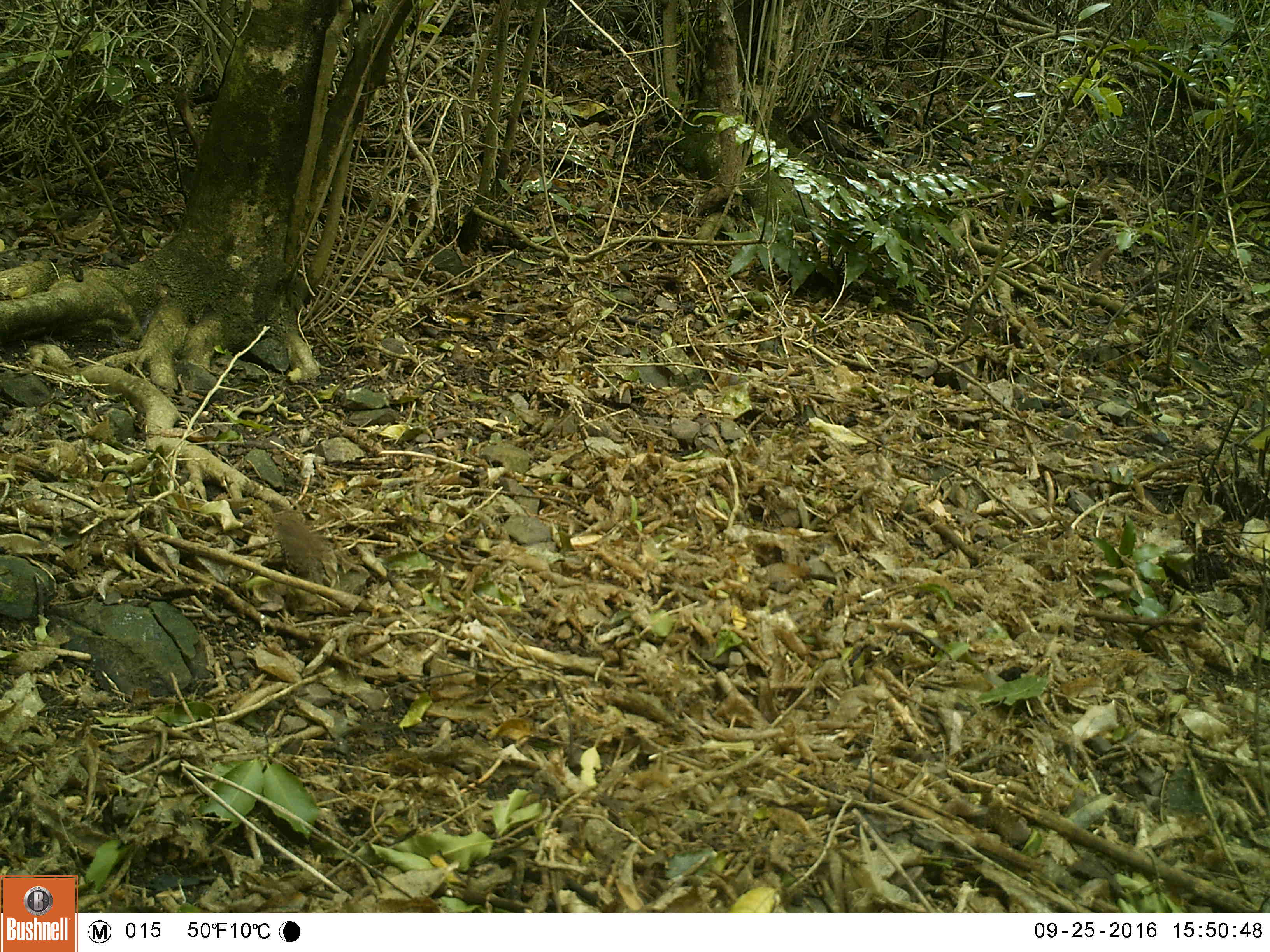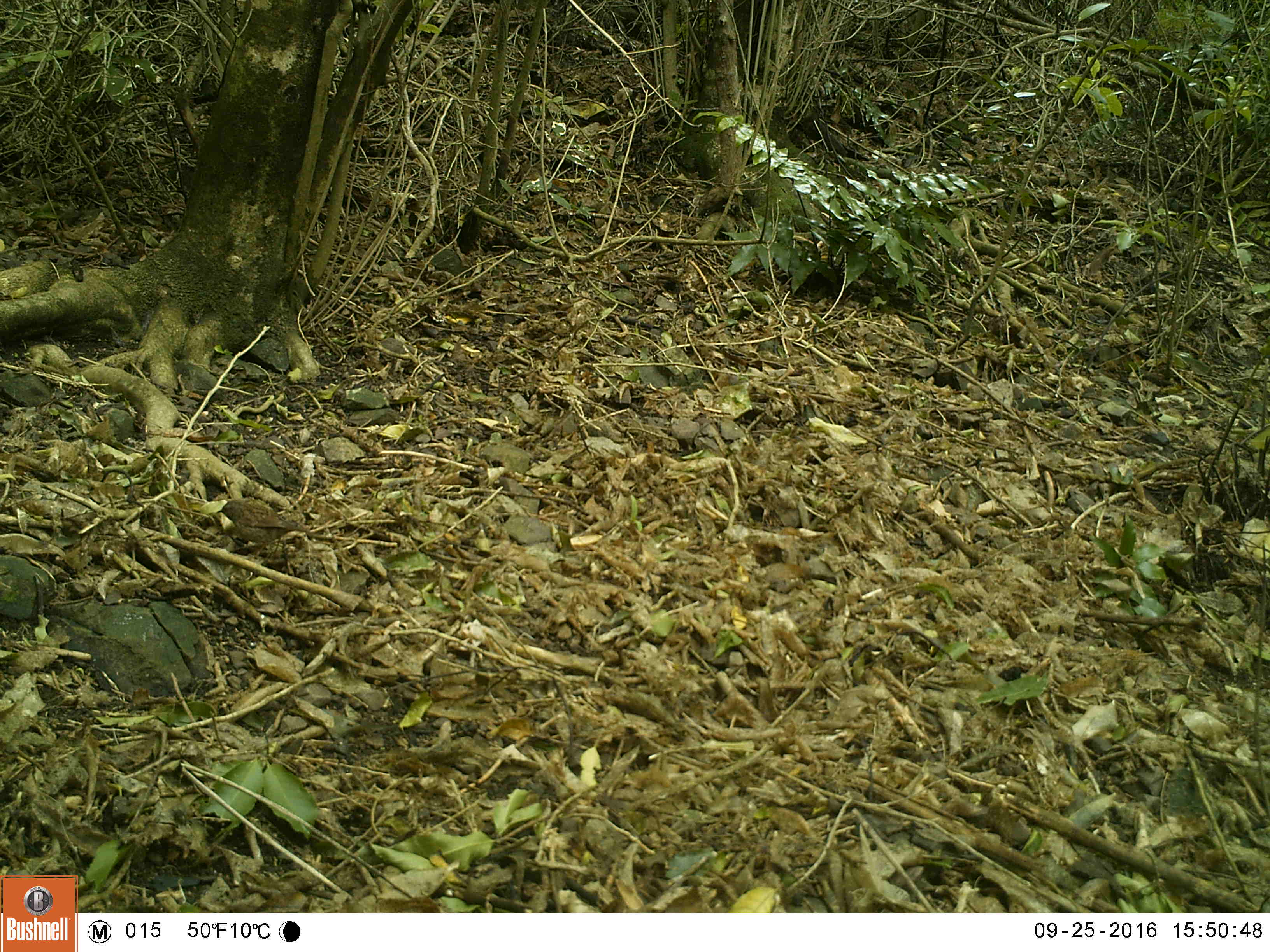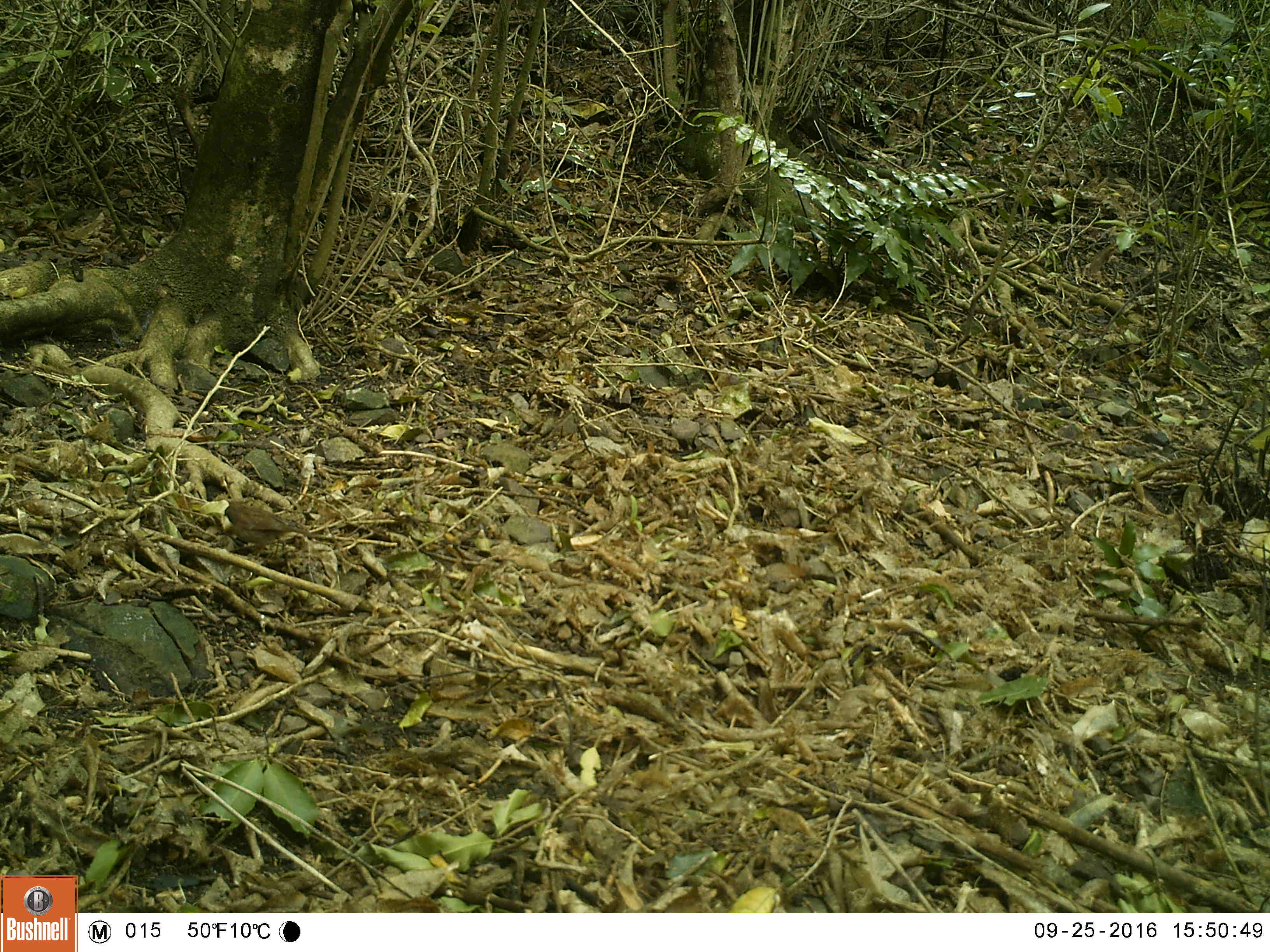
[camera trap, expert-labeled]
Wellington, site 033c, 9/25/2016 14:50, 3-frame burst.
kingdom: Animalia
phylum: Chordata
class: Aves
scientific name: Aves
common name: bird